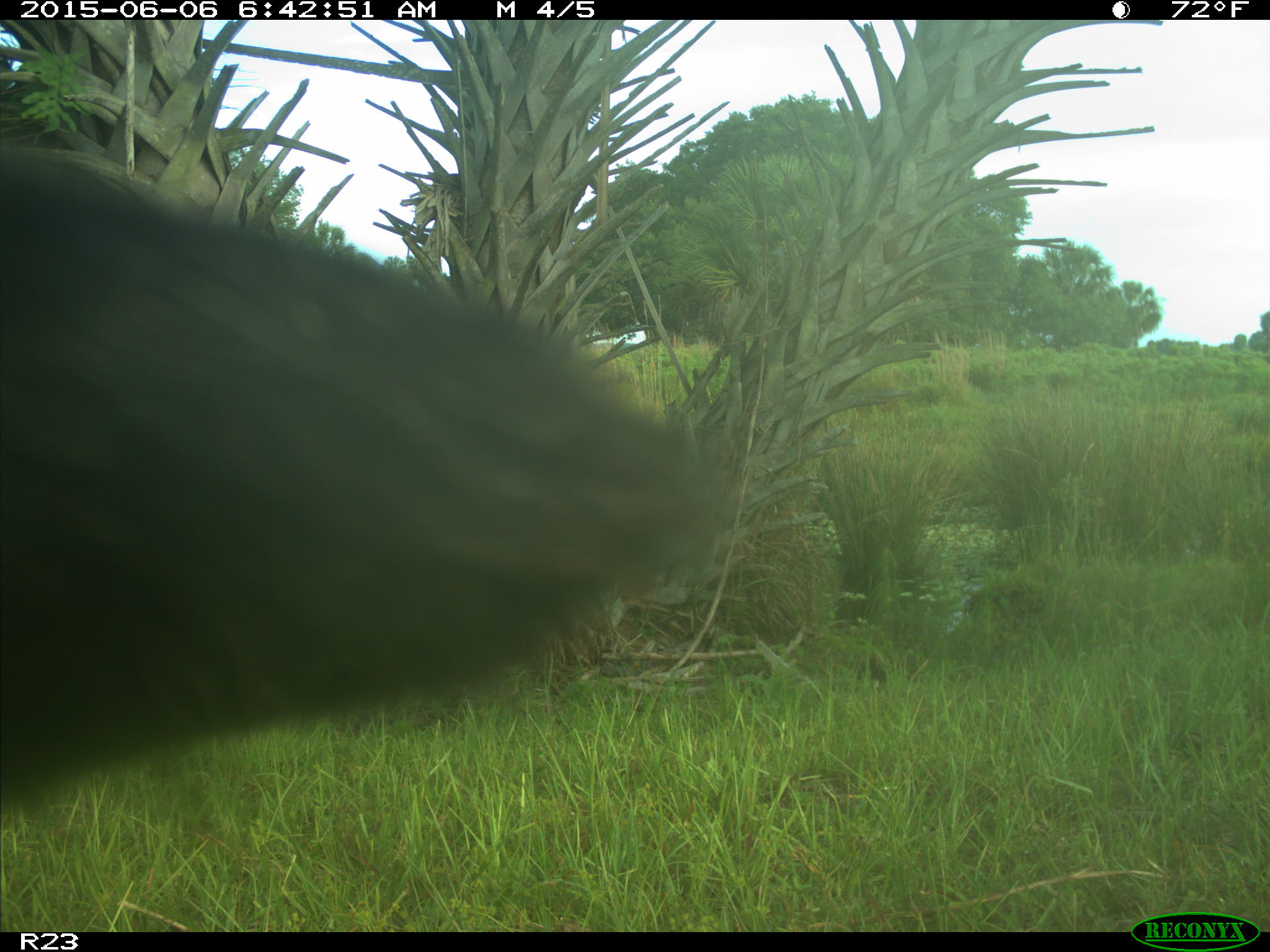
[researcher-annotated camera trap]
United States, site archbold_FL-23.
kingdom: Animalia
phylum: Chordata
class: Mammalia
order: Artiodactyla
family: Bovidae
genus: Bos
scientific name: Bos taurus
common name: domestic cow